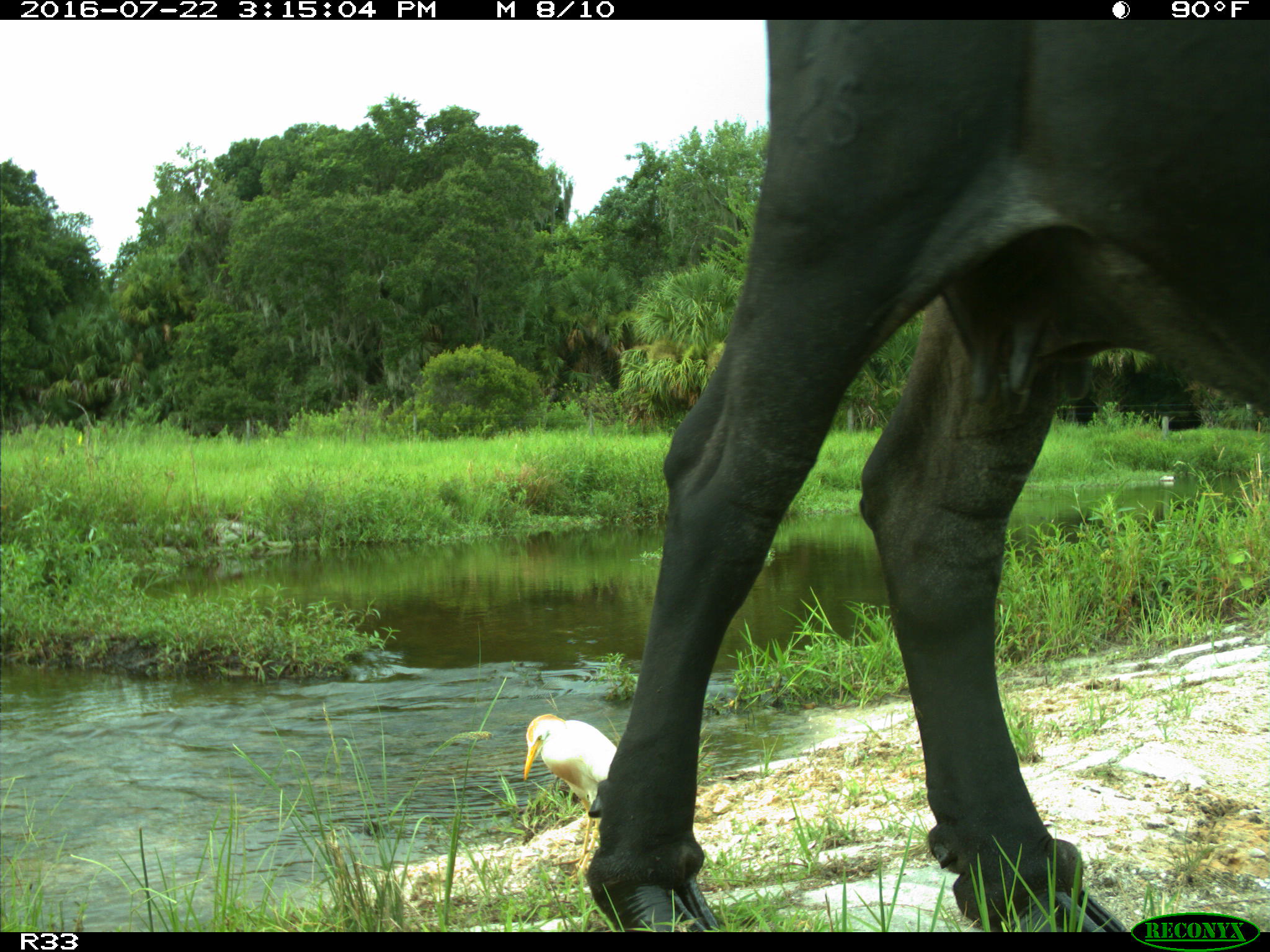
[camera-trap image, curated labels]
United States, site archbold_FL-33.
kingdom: Animalia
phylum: Chordata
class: Mammalia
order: Artiodactyla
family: Bovidae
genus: Bos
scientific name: Bos taurus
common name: domestic cow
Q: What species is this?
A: Bos taurus (domestic cow).